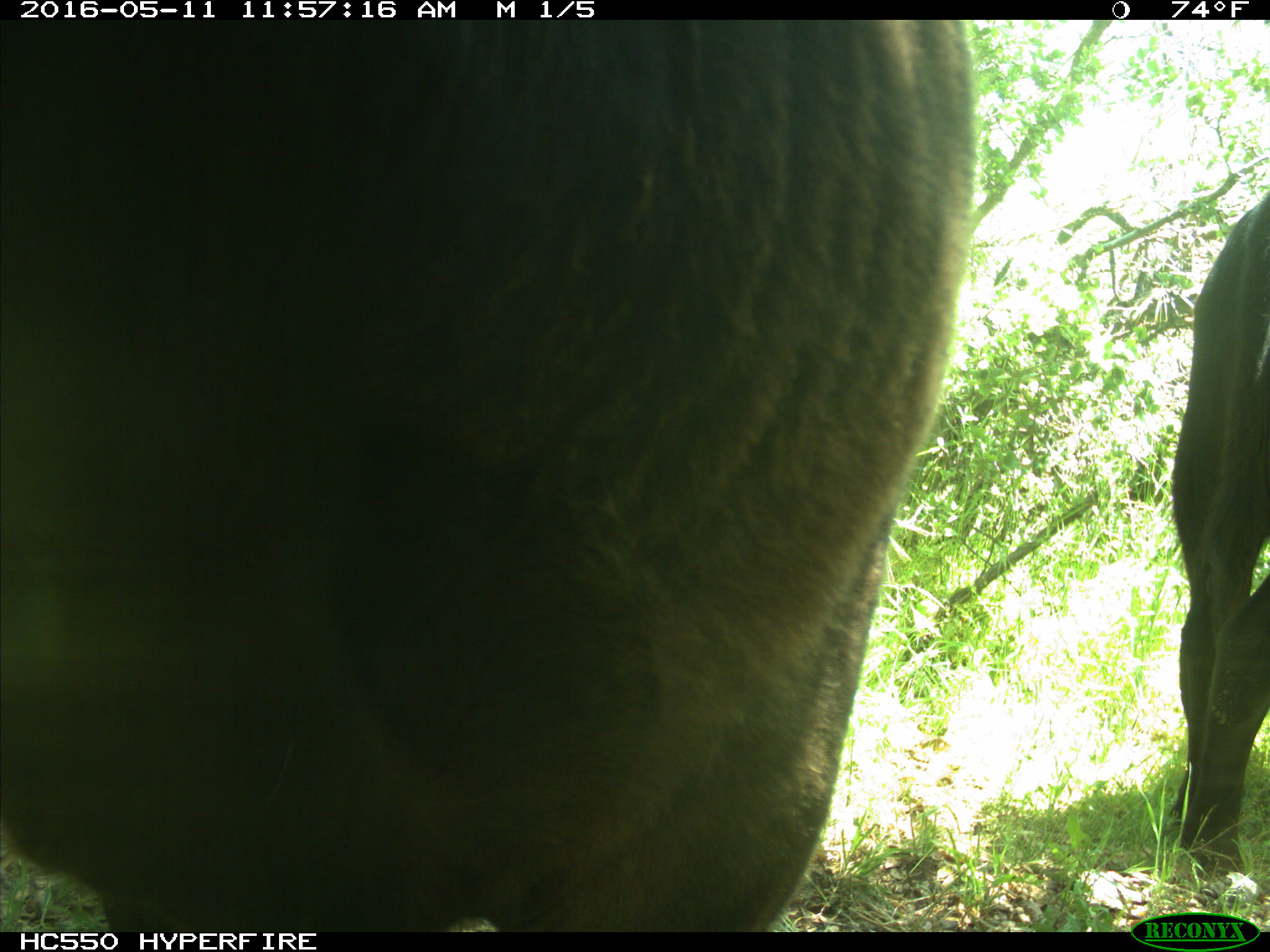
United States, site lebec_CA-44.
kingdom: Animalia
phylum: Chordata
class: Mammalia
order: Artiodactyla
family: Bovidae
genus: Bos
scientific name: Bos taurus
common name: domestic cow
Bos taurus (domestic cow).